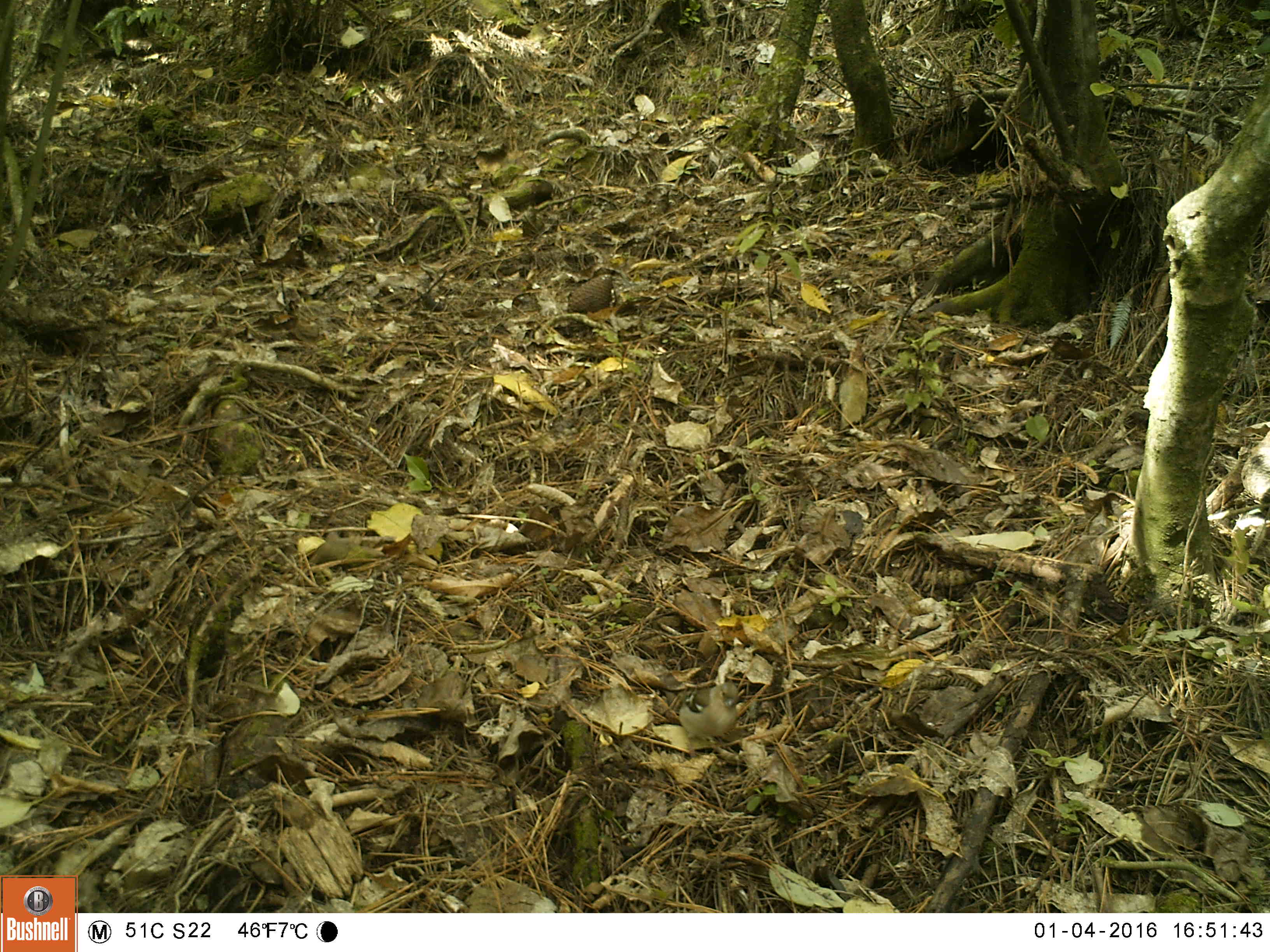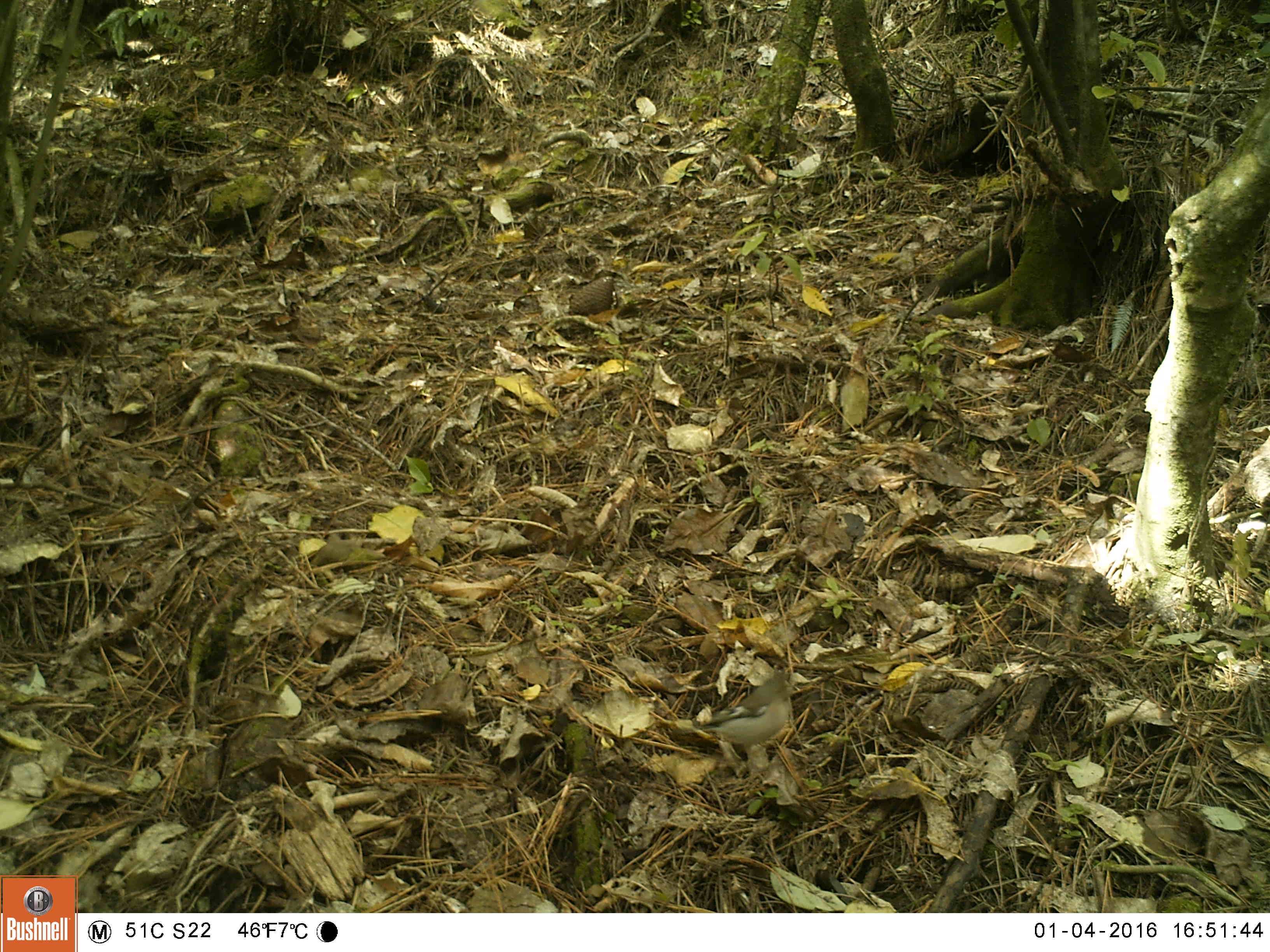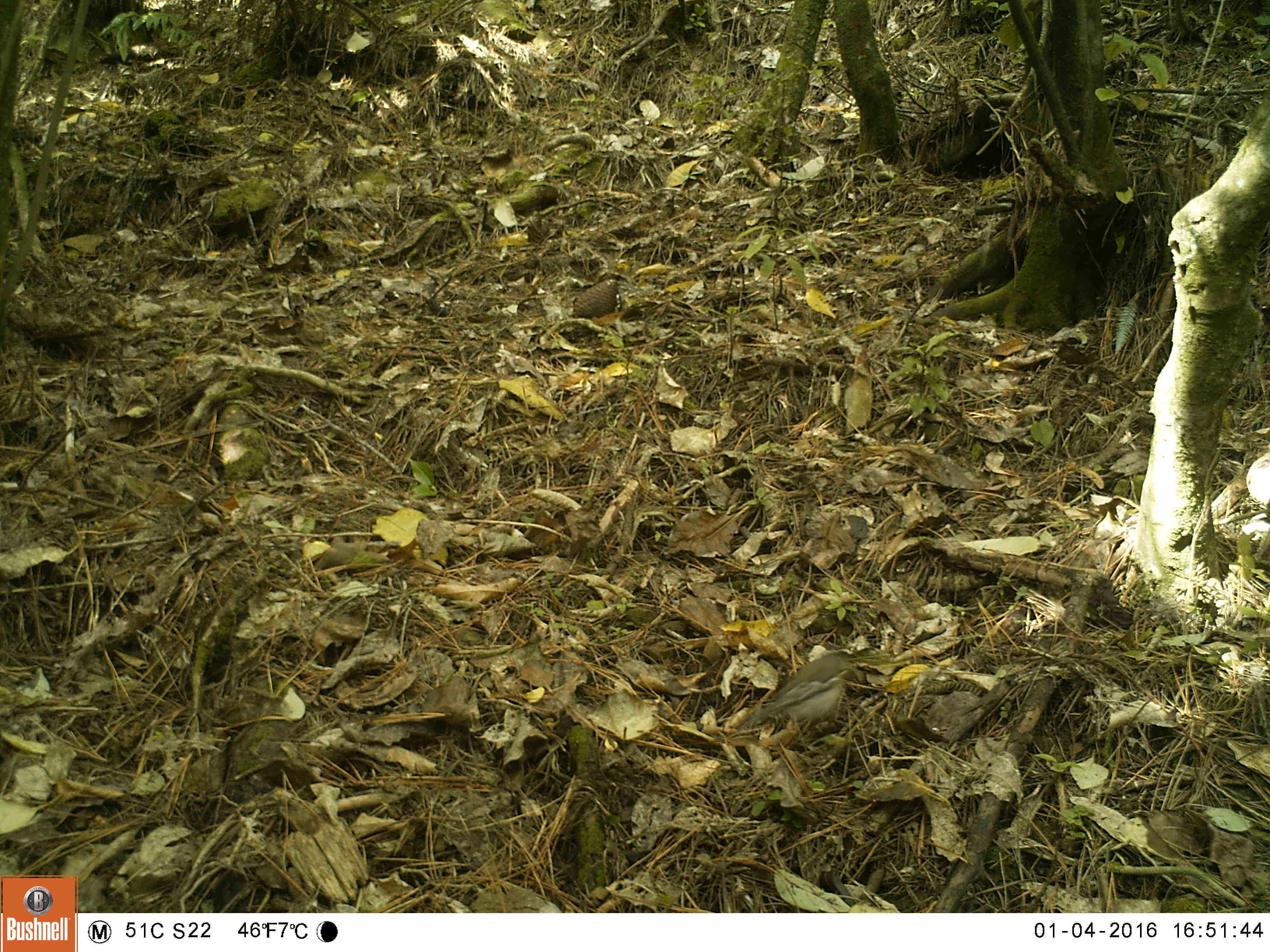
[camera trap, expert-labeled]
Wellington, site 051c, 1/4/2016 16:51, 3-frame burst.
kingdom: Animalia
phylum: Chordata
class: Aves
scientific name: Aves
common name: bird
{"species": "bird (Aves)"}